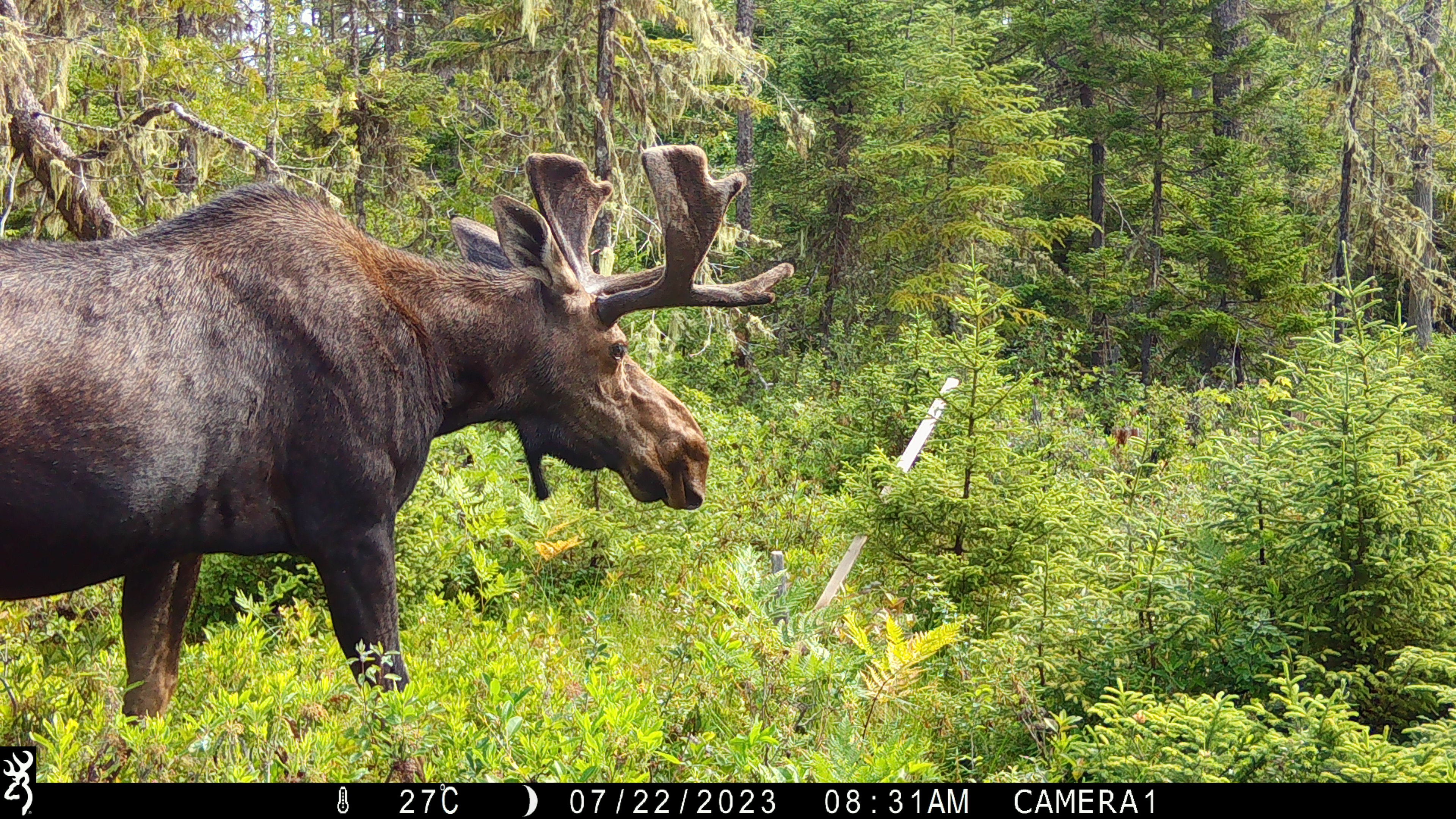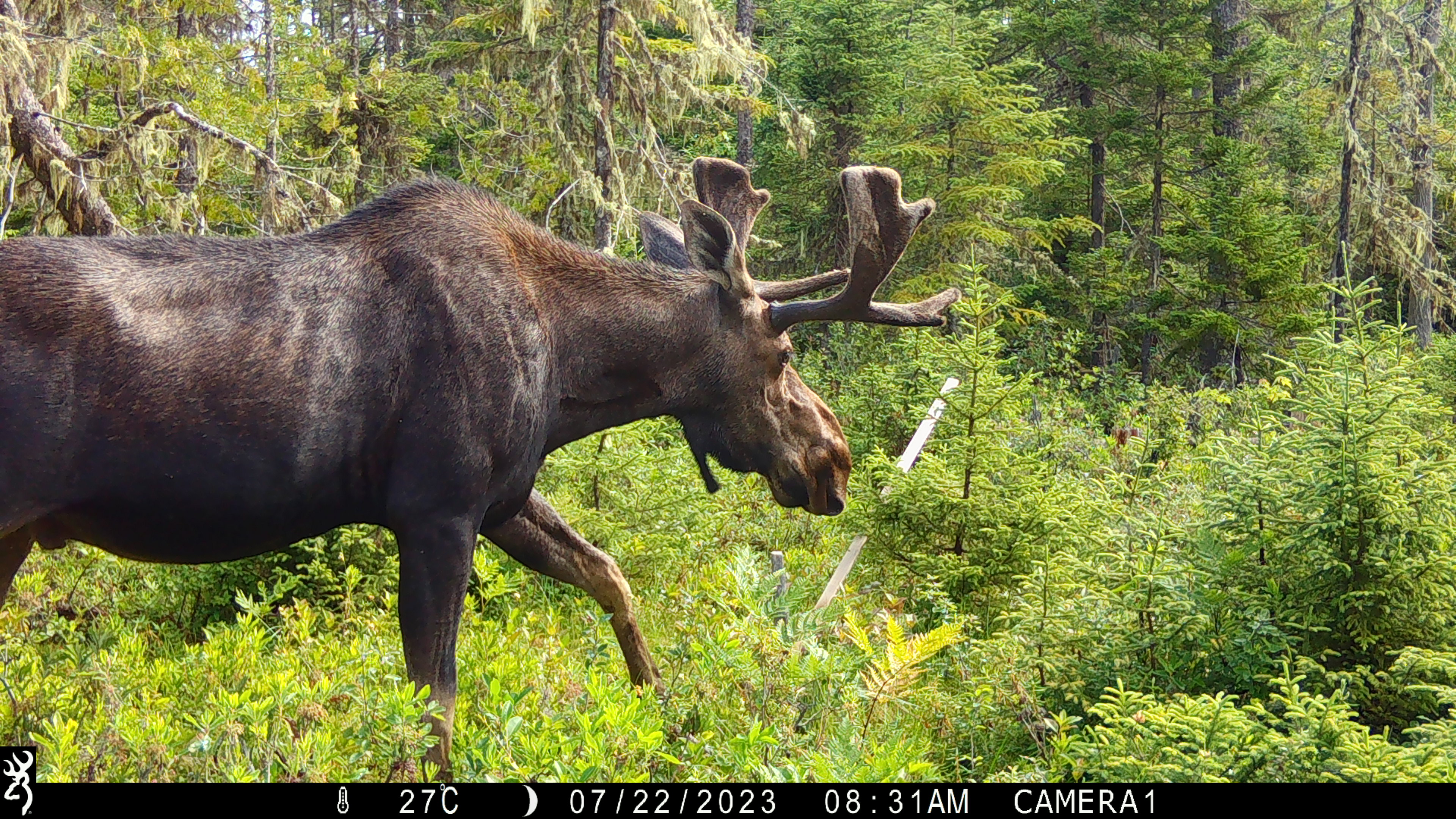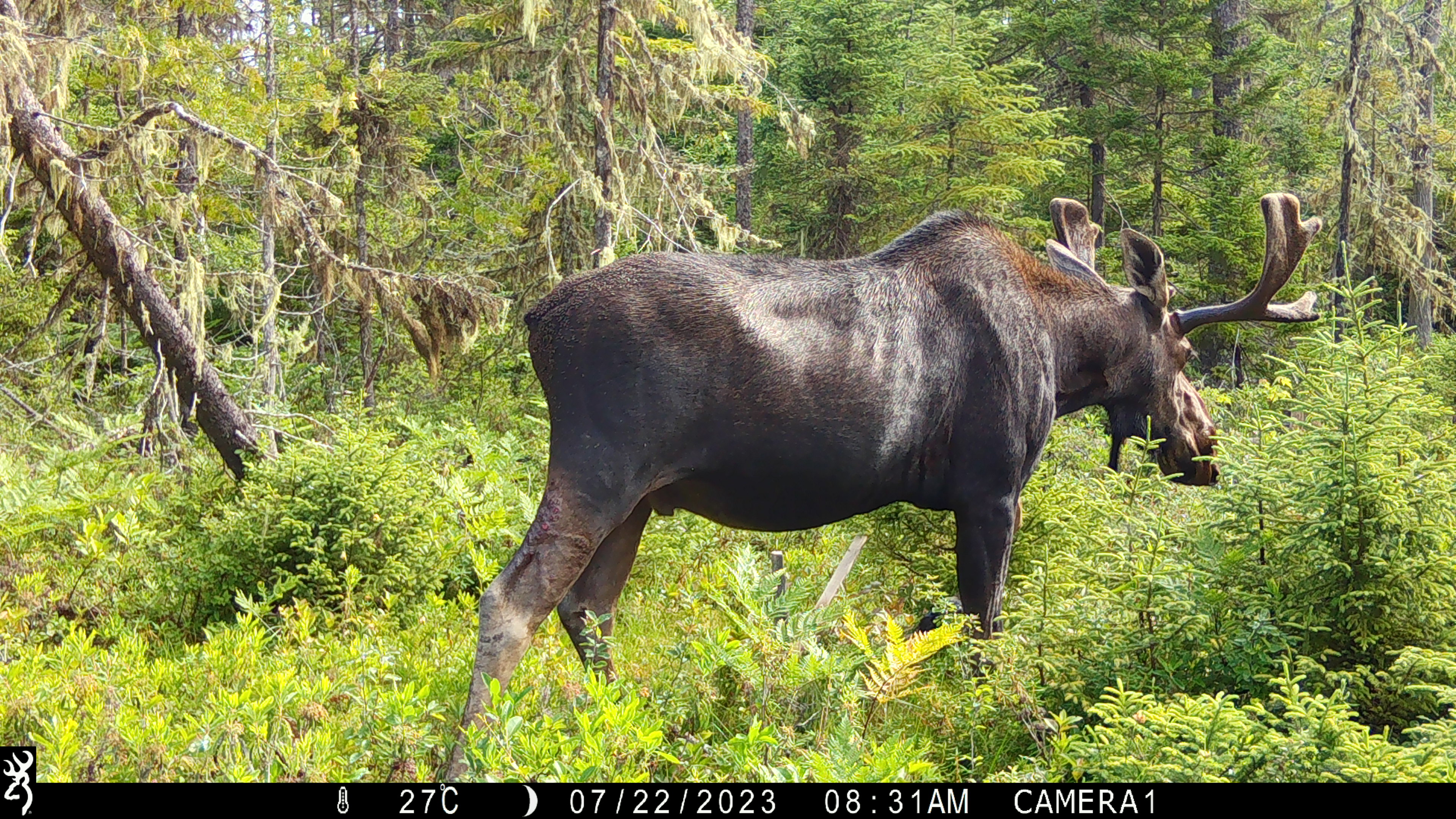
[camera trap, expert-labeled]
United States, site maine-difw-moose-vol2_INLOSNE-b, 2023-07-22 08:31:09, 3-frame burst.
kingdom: Animalia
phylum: Chordata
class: Mammalia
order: Artiodactyla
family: Cervidae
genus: Alces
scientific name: Alces alces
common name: moose